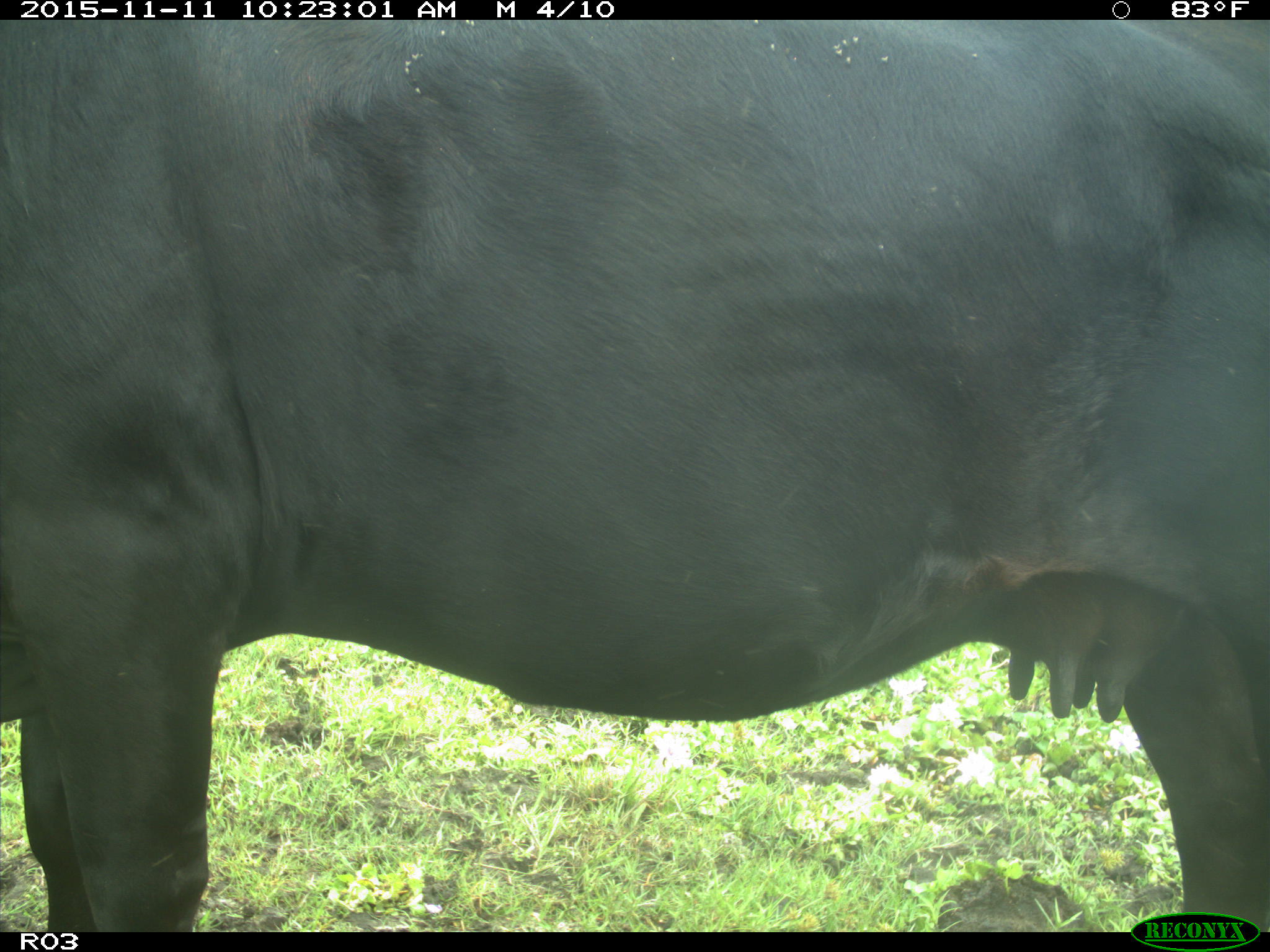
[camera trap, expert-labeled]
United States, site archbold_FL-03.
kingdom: Animalia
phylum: Chordata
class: Mammalia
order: Artiodactyla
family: Bovidae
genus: Bos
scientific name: Bos taurus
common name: domestic cow